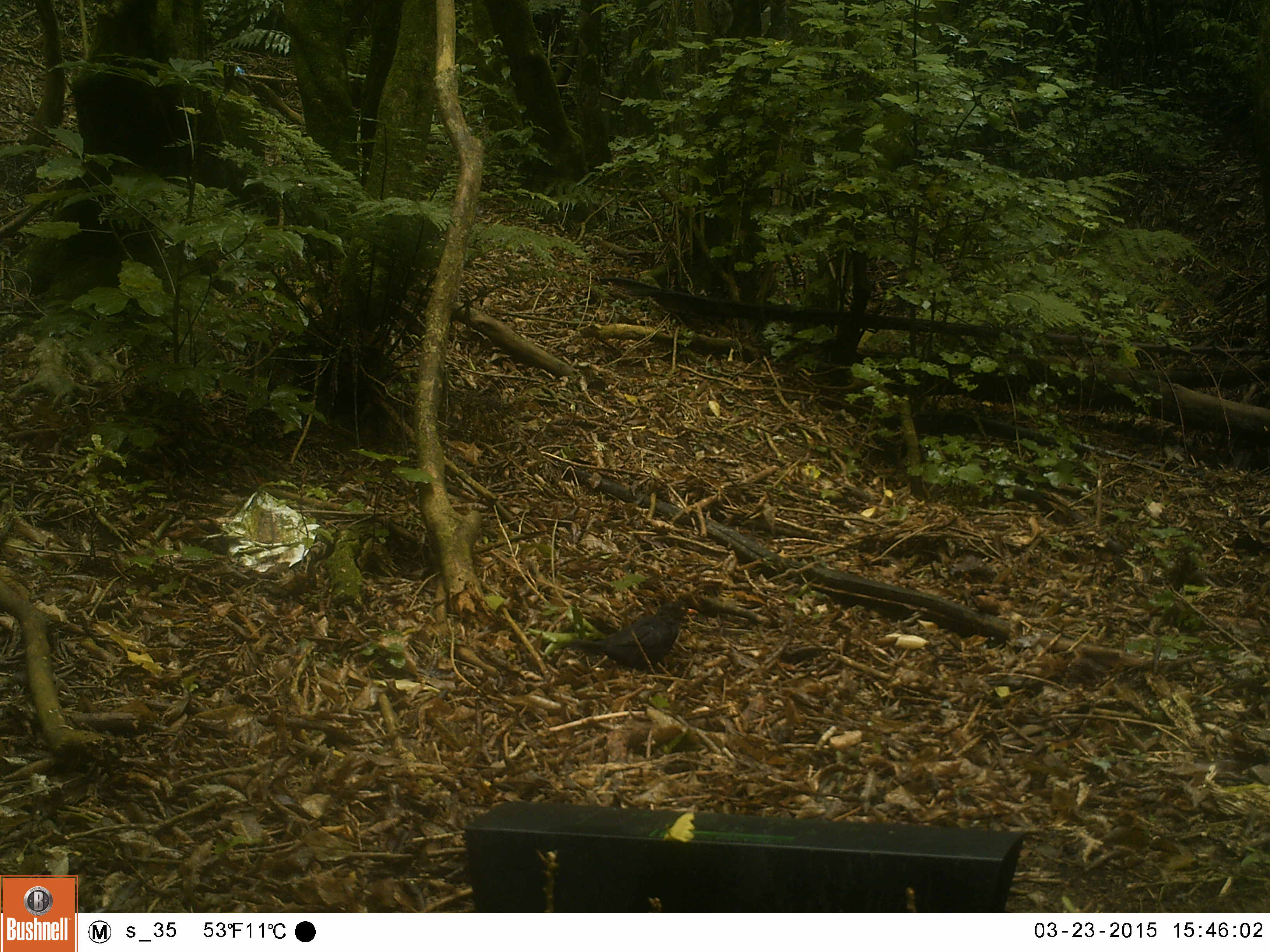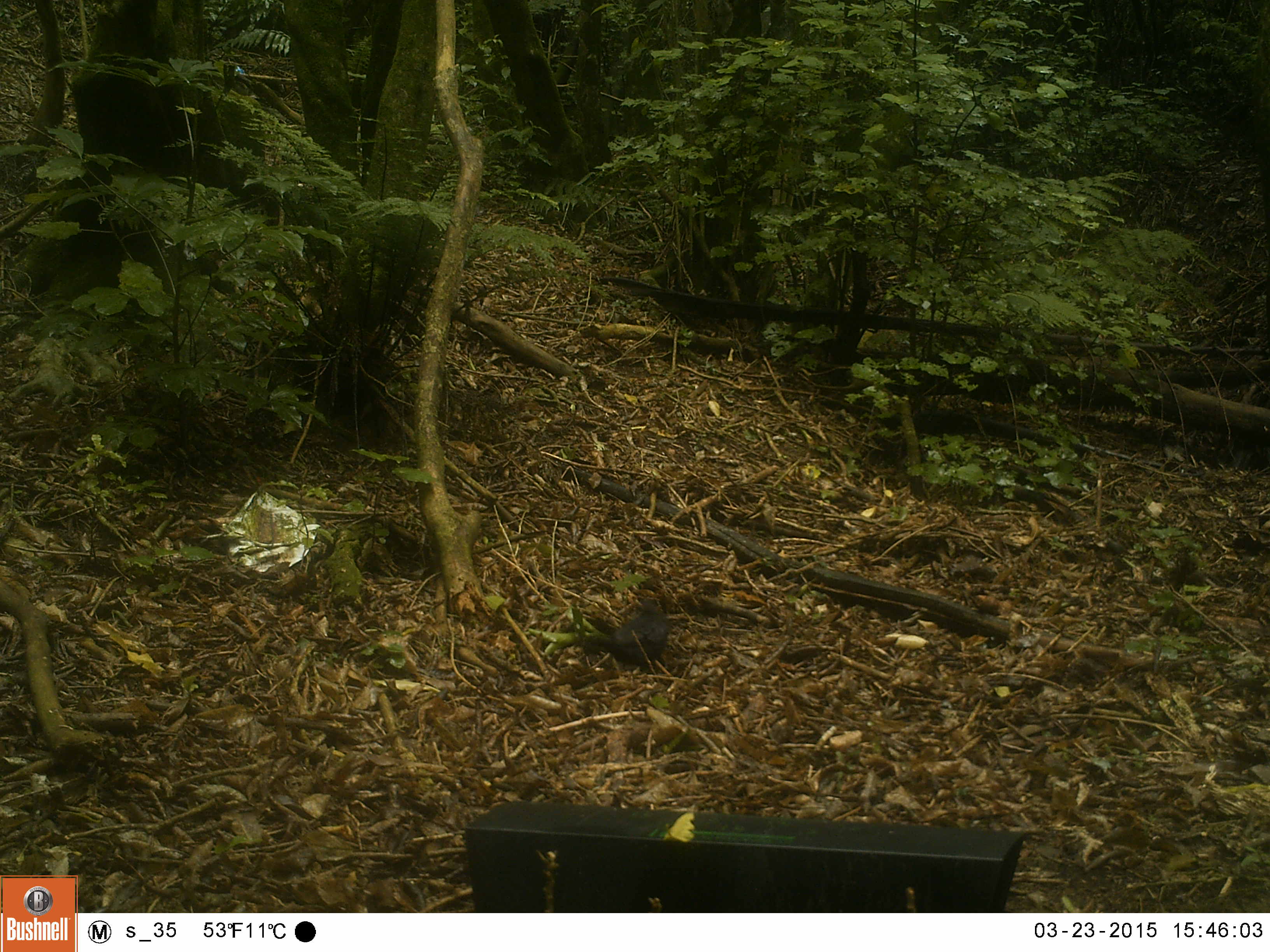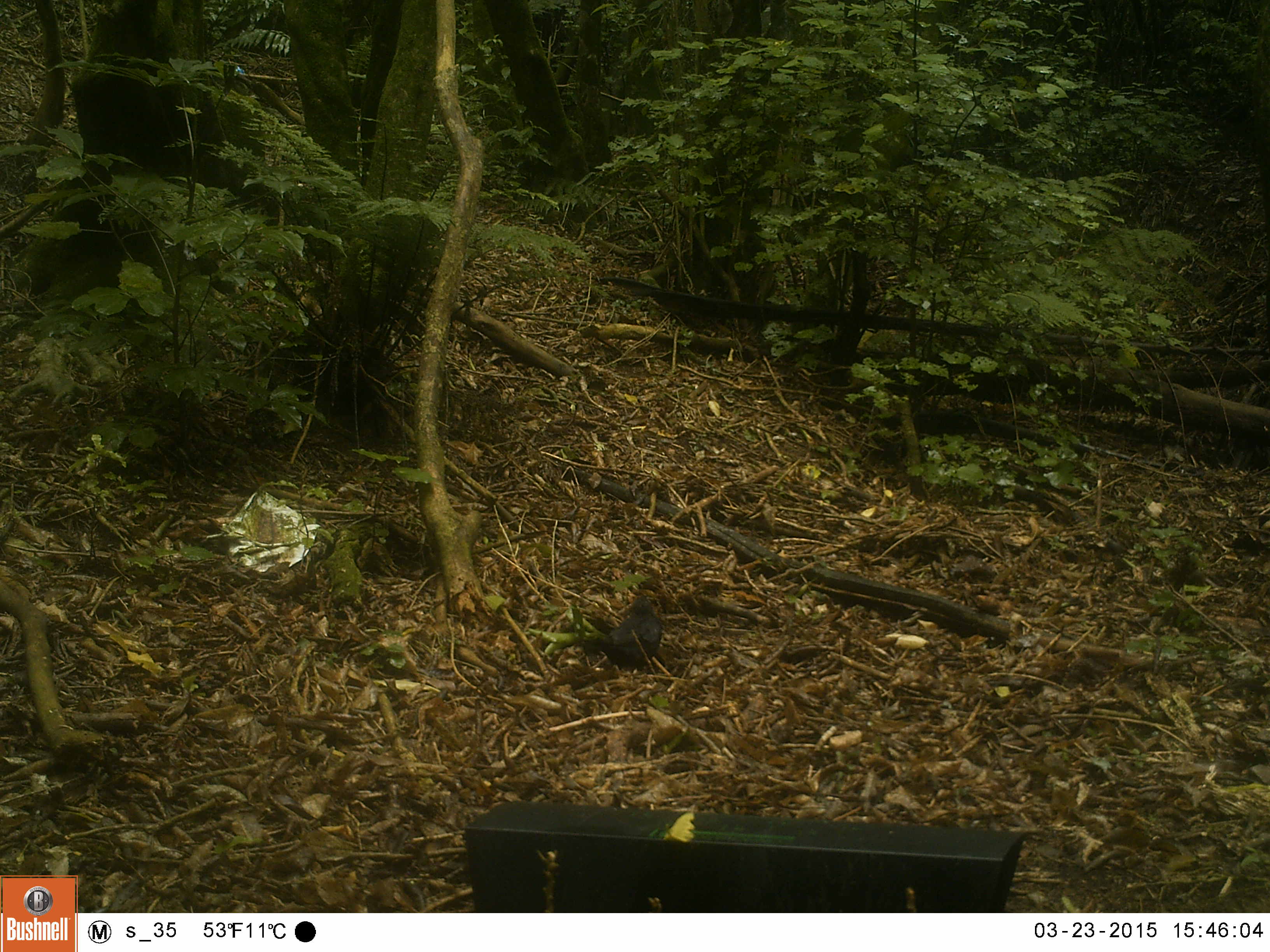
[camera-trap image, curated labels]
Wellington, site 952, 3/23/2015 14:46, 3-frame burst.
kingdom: Animalia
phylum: Chordata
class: Aves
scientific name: Aves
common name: bird